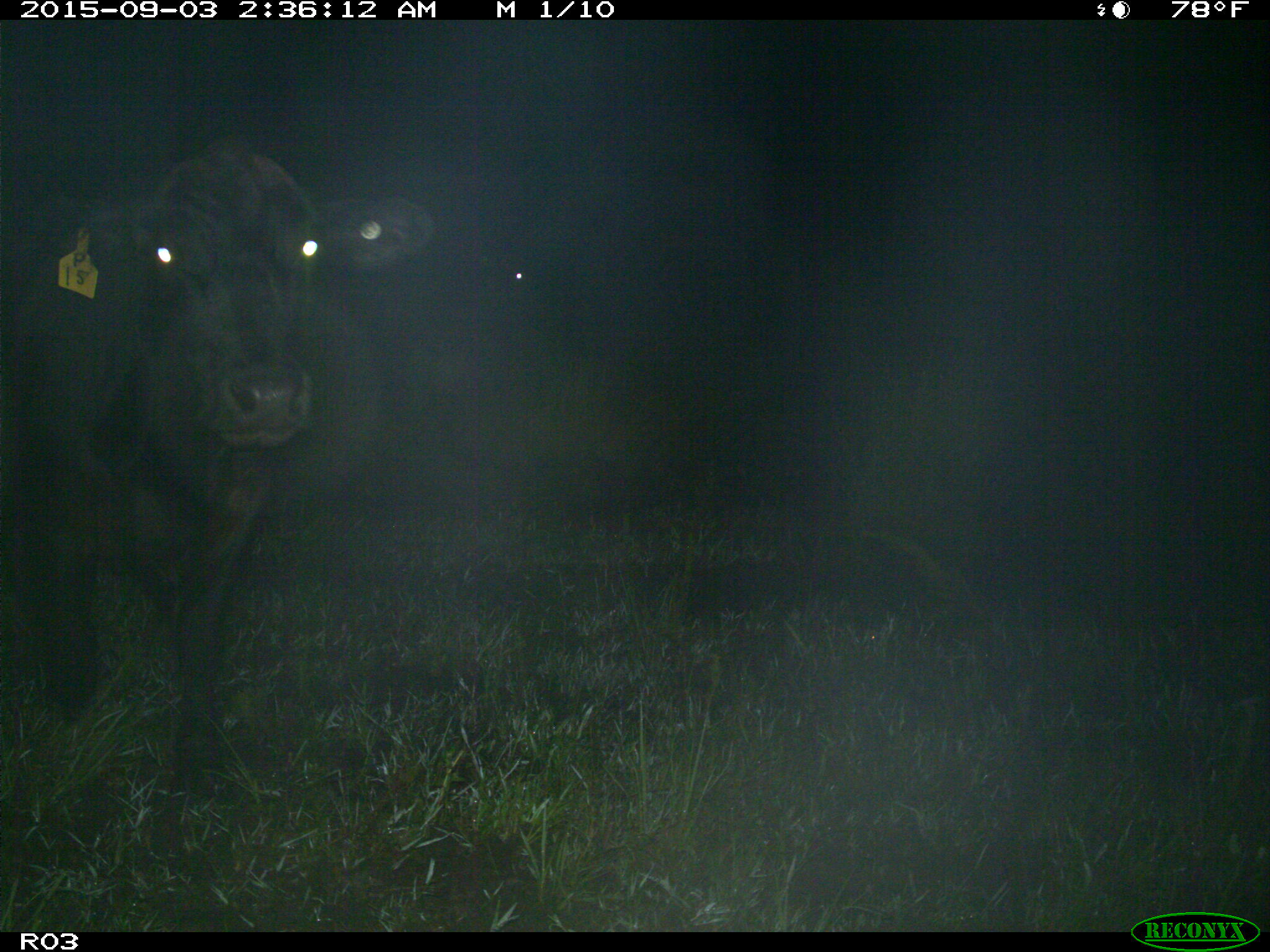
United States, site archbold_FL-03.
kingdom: Animalia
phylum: Chordata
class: Mammalia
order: Artiodactyla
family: Bovidae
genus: Bos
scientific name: Bos taurus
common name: domestic cow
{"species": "Bos taurus (domestic cow)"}